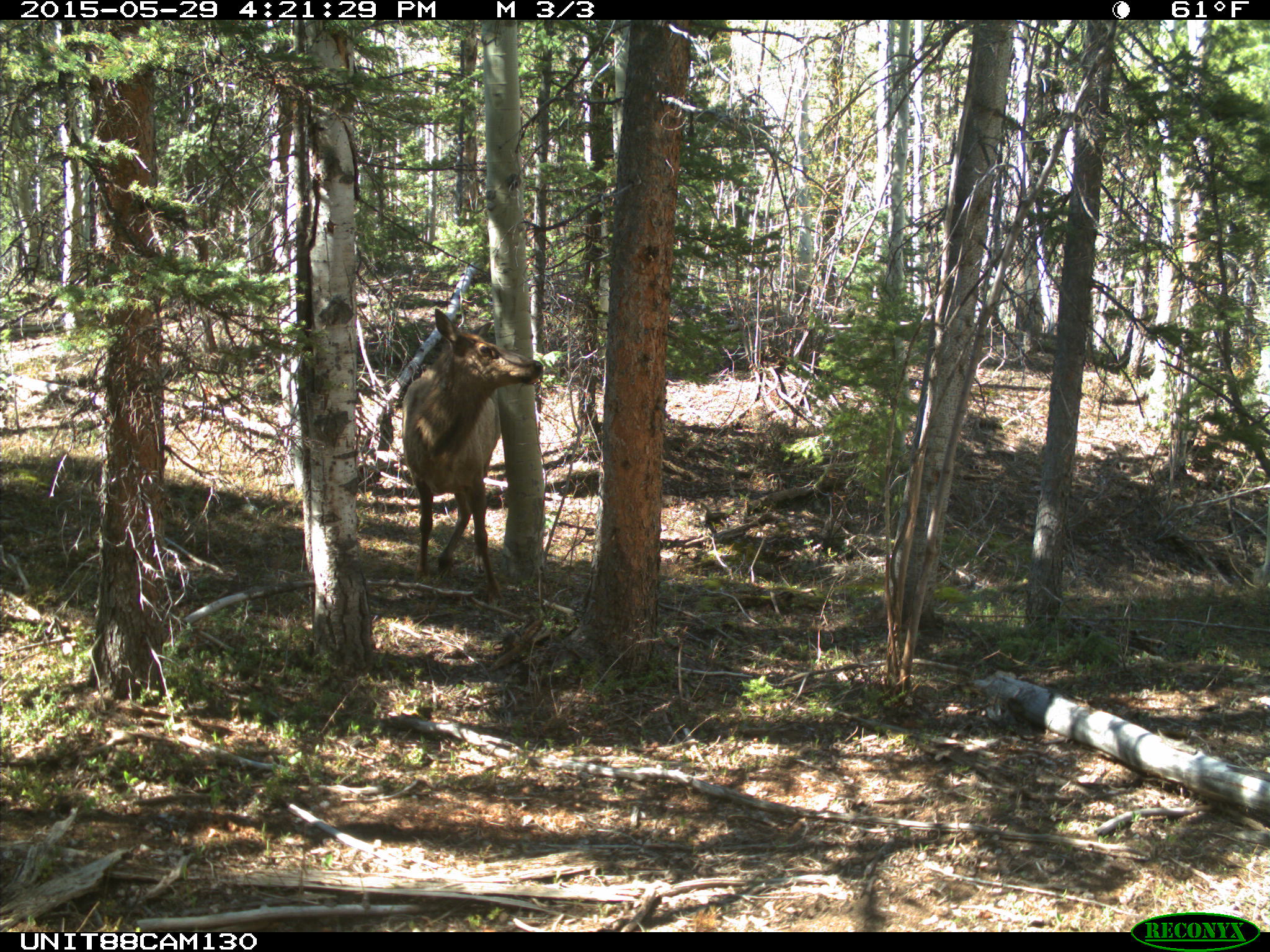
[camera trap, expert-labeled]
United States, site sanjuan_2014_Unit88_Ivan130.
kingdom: Animalia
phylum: Chordata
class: Mammalia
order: Artiodactyla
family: Cervidae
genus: Cervus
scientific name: Cervus elaphus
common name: red deer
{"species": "Cervus elaphus (red deer)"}